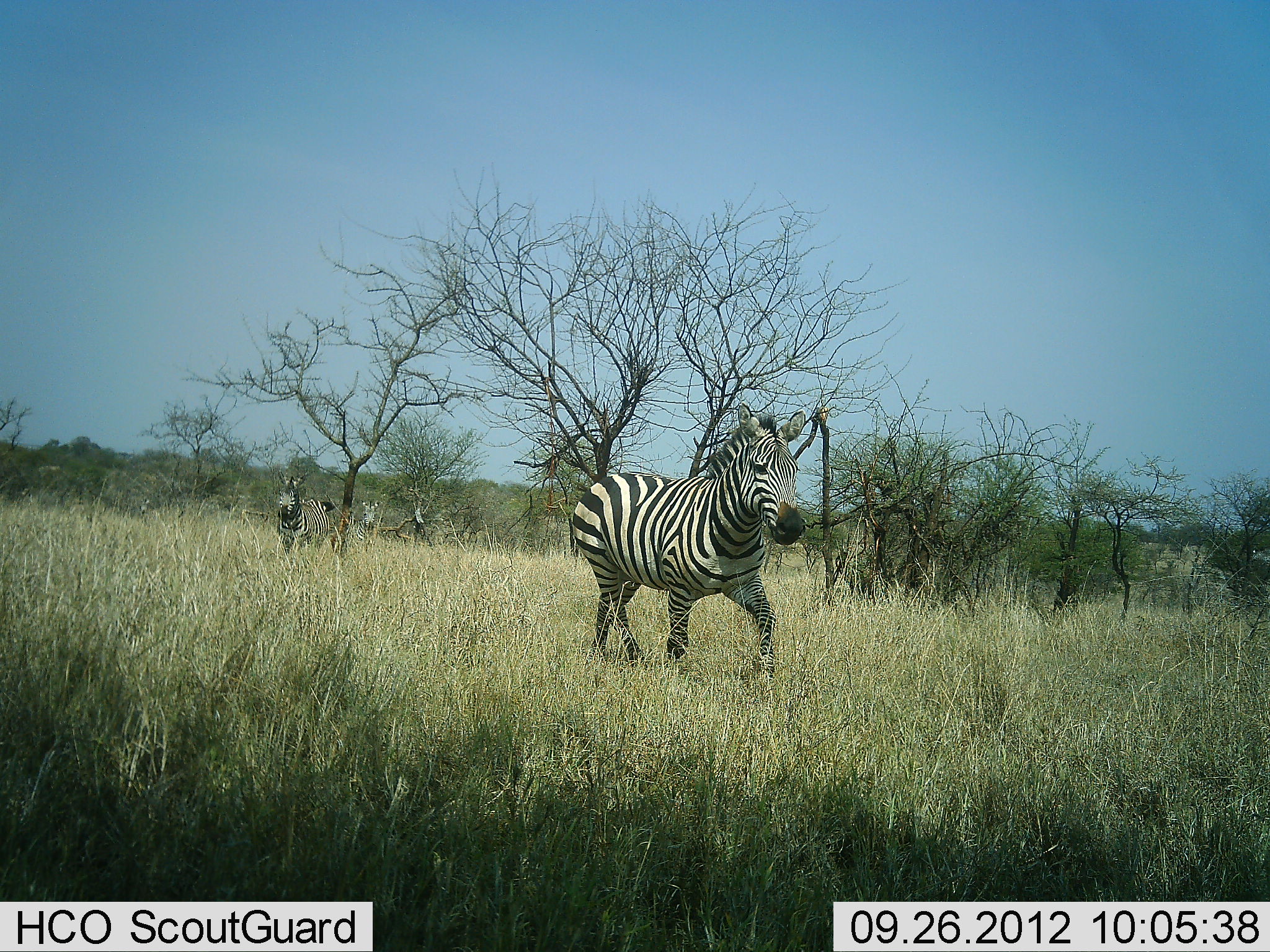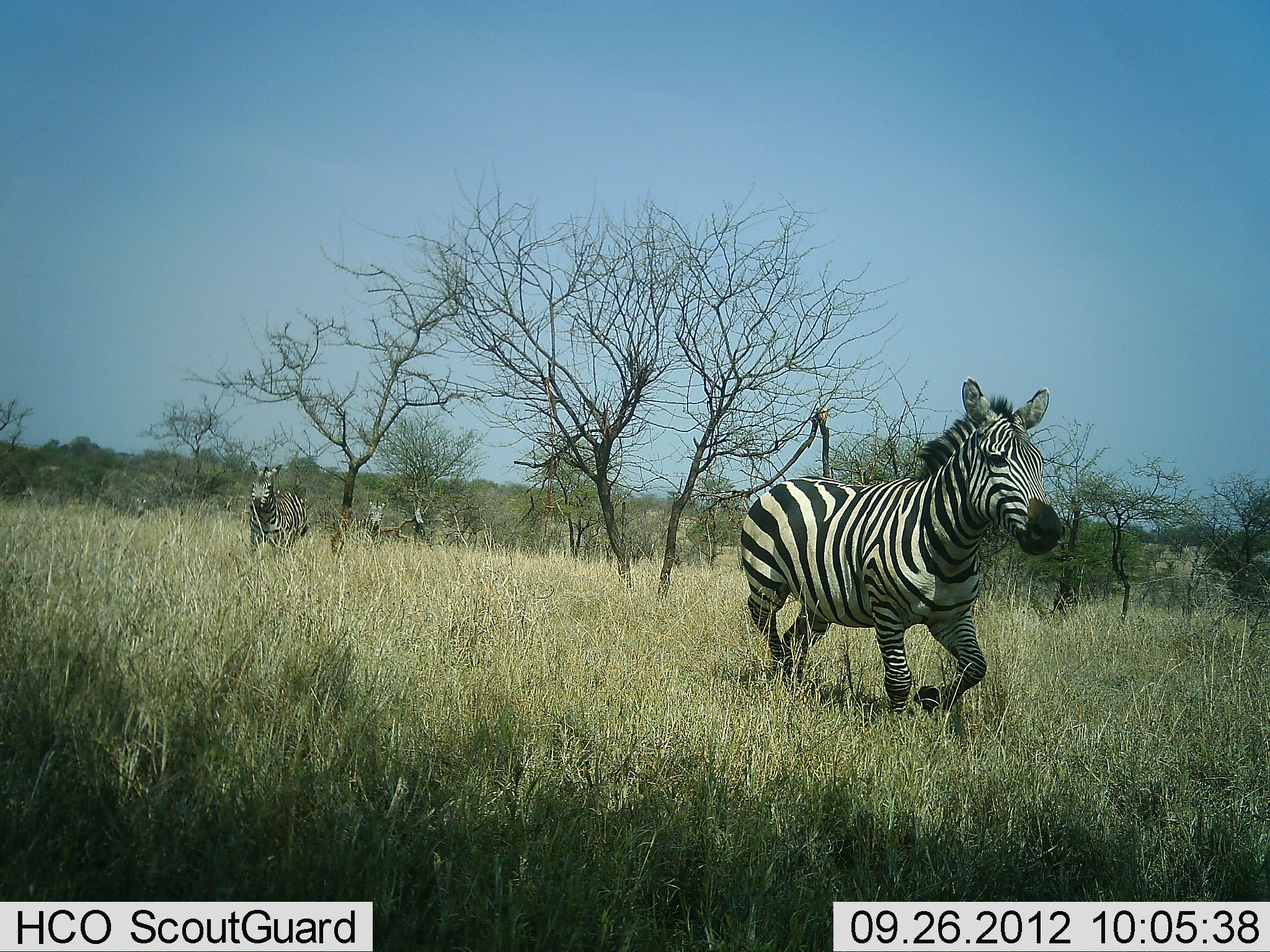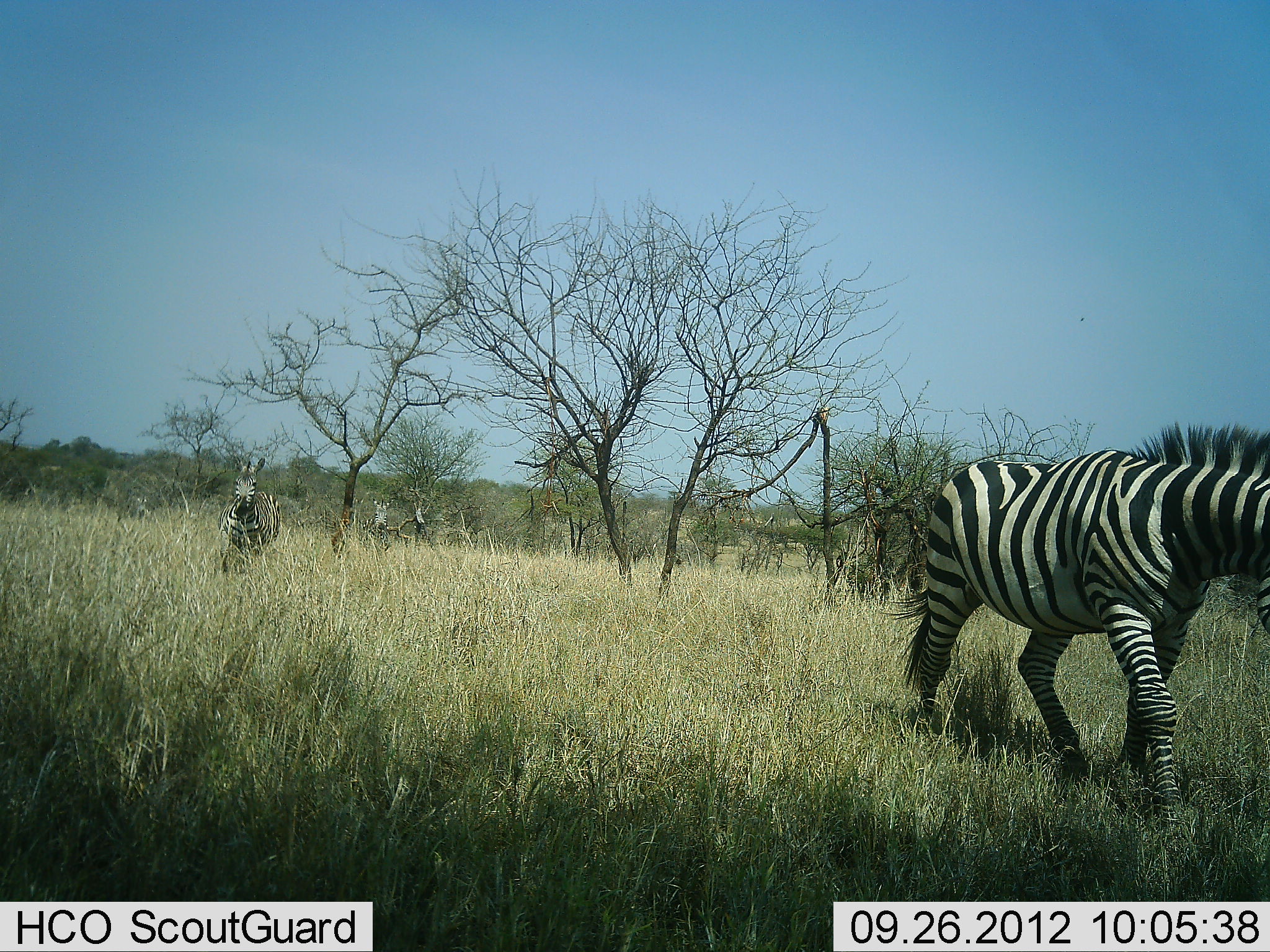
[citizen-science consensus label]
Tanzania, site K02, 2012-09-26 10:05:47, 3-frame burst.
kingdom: Animalia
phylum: Chordata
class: Mammalia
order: Perissodactyla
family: Equidae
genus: Equus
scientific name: Equus quagga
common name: plains zebra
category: zebra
Zebra (plains zebra) (Equus quagga), count 3. Behavior (volunteer vote fractions): standing 0%, resting 0%, moving 100%, interacting 0%. Young present (vote fraction): 0%. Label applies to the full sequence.